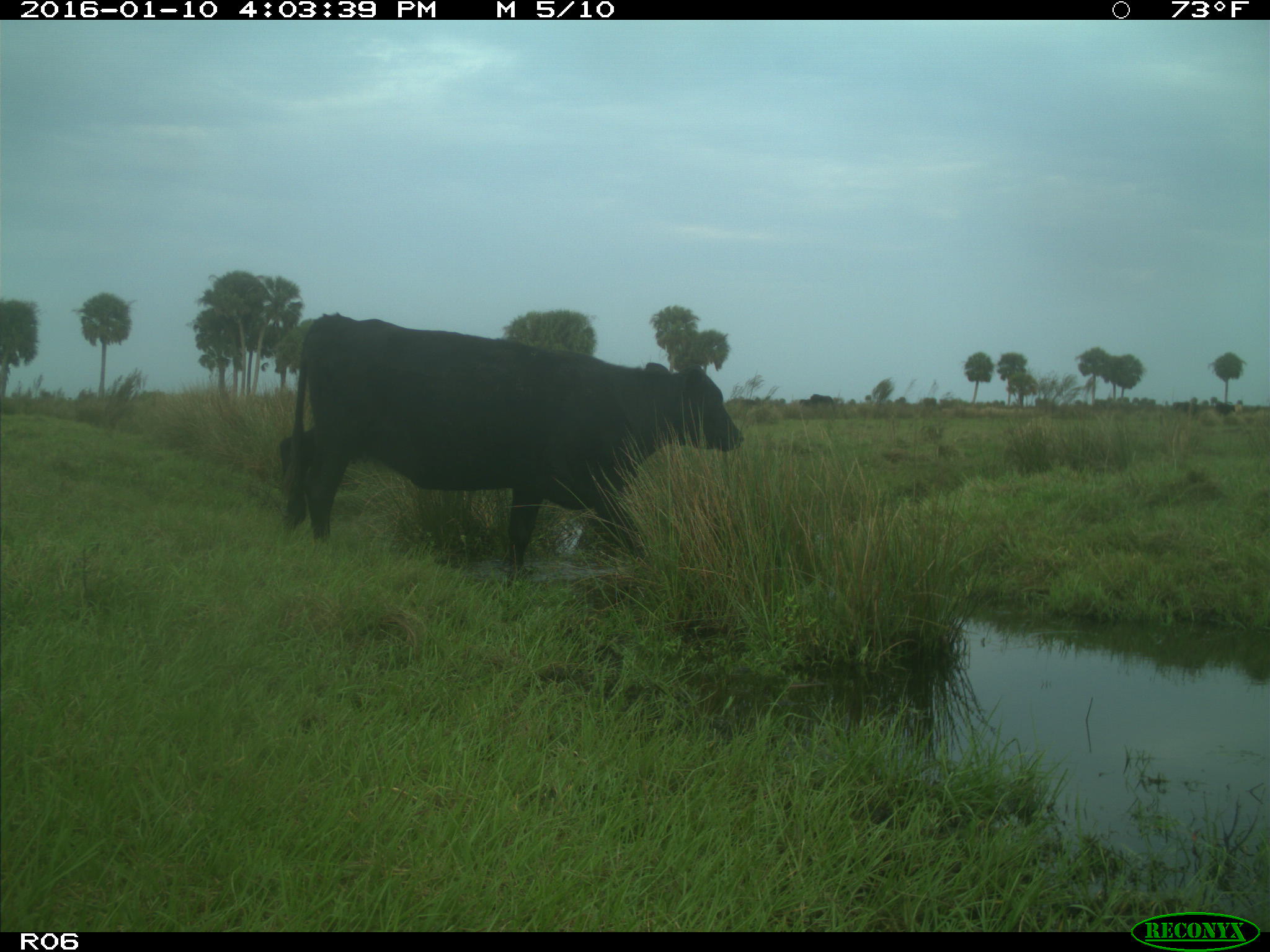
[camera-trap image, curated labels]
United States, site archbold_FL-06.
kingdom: Animalia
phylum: Chordata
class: Mammalia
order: Artiodactyla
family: Bovidae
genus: Bos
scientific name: Bos taurus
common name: domestic cow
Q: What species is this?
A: Bos taurus (domestic cow).